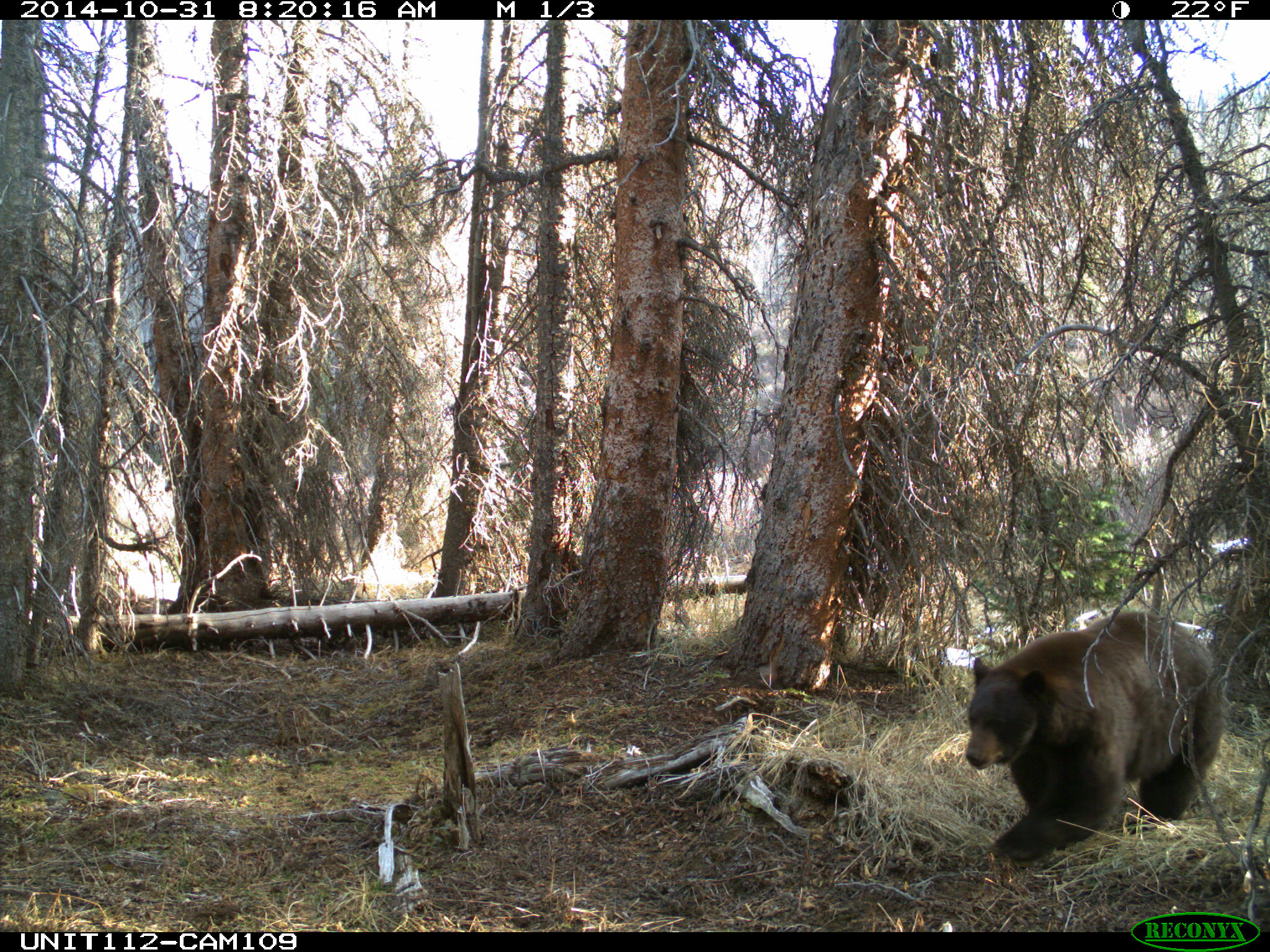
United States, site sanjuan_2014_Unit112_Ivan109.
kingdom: Animalia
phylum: Chordata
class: Mammalia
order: Carnivora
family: Ursidae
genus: Ursus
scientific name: Ursus americanus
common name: american black bear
Ursus americanus (american black bear).